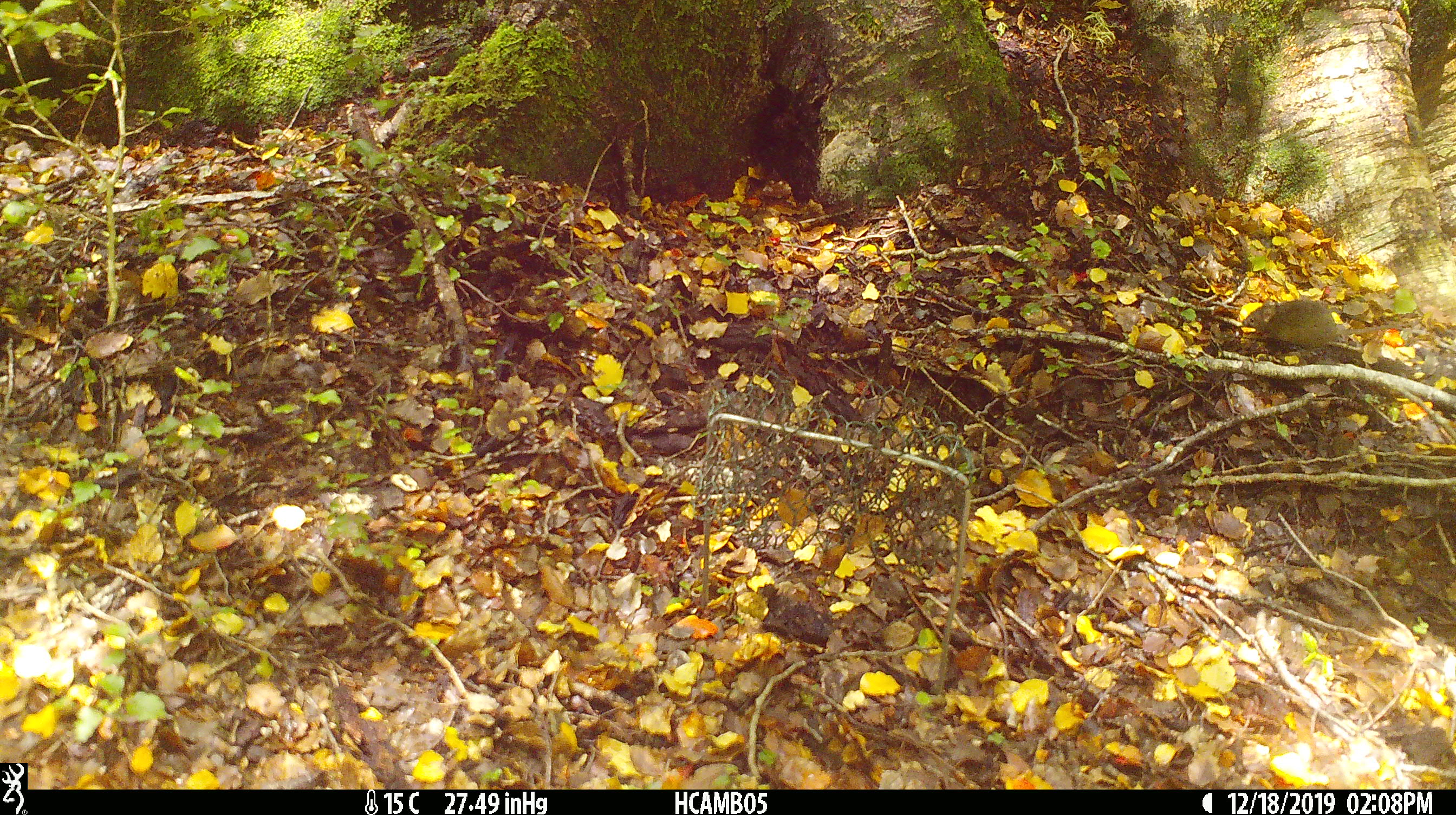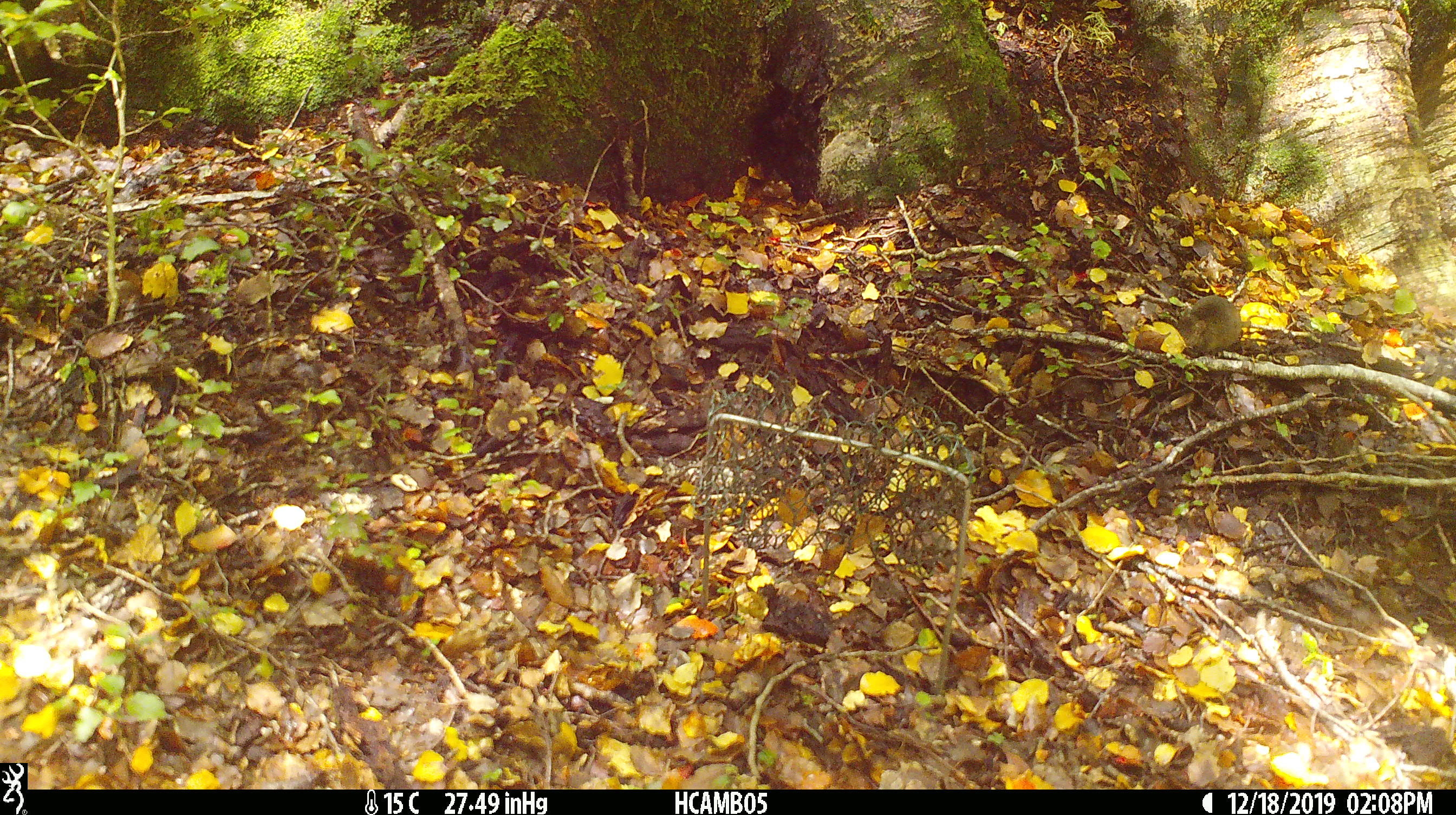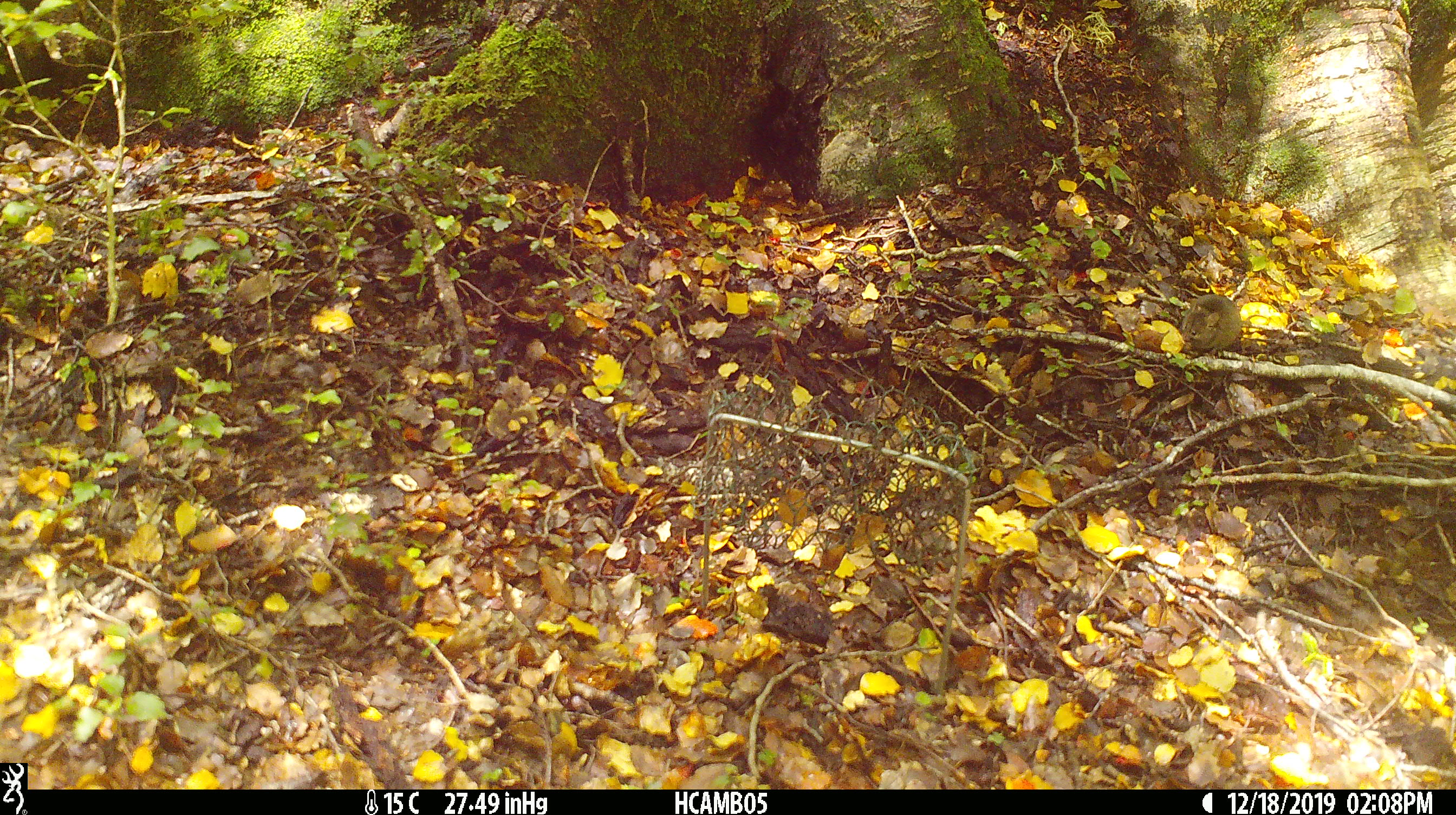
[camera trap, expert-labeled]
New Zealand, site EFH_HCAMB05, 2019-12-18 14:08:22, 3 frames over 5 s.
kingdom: Animalia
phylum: Chordata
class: Mammalia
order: Rodentia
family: Muridae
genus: Mus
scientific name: Mus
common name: mouse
Mouse (Mus).